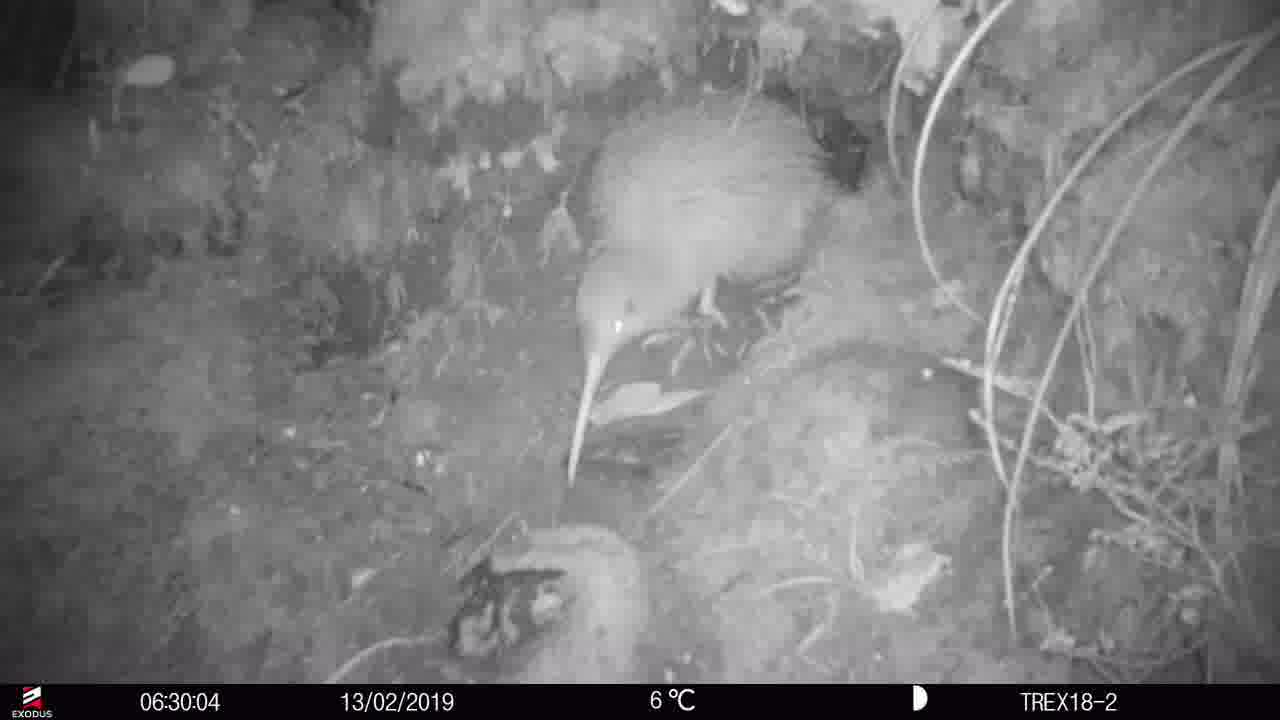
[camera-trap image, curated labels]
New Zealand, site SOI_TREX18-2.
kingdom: Animalia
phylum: Chordata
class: Aves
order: Apterygiformes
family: Apterygidae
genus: Apteryx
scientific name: Apteryx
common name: kiwi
Kiwi (Apteryx).